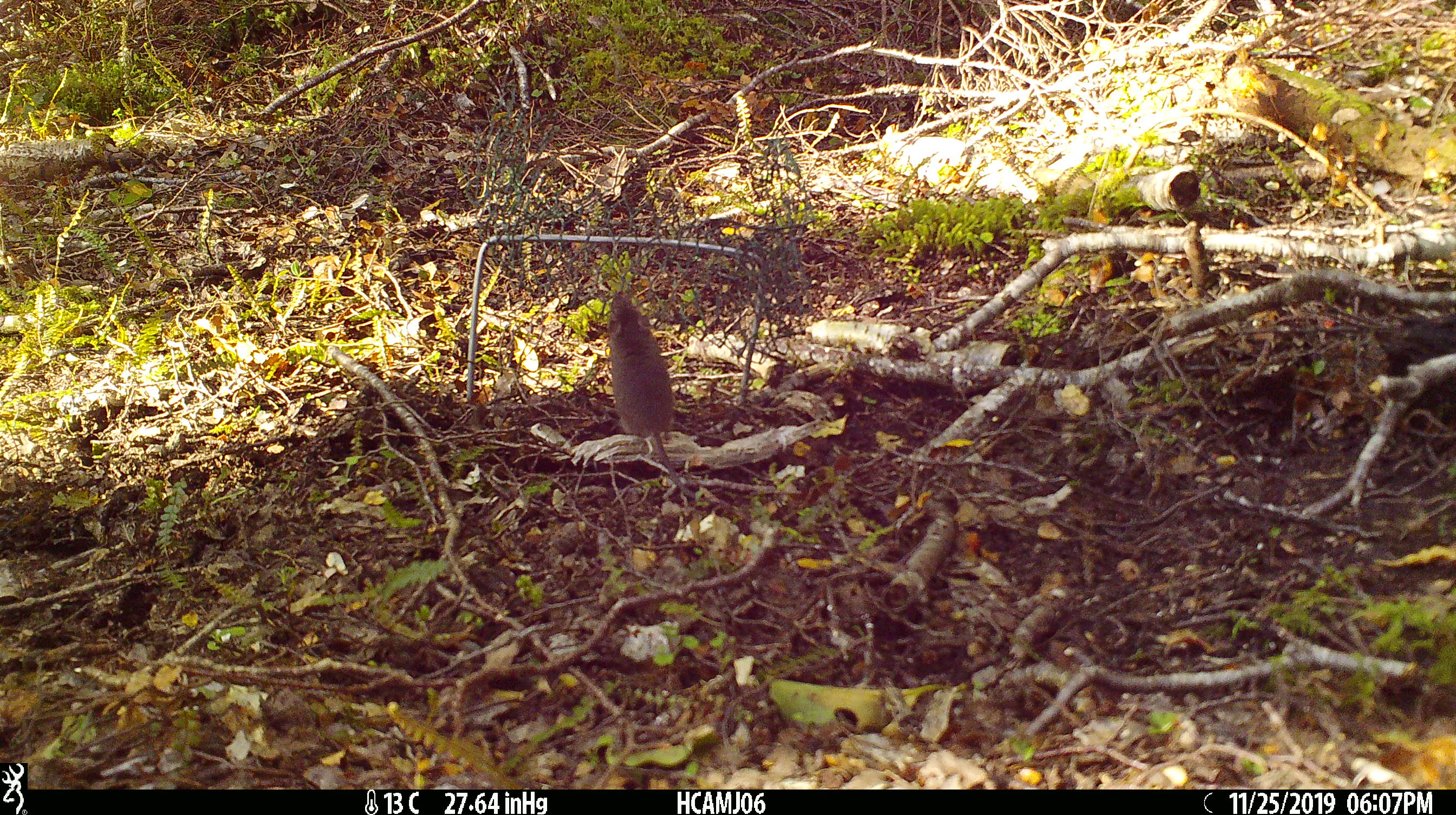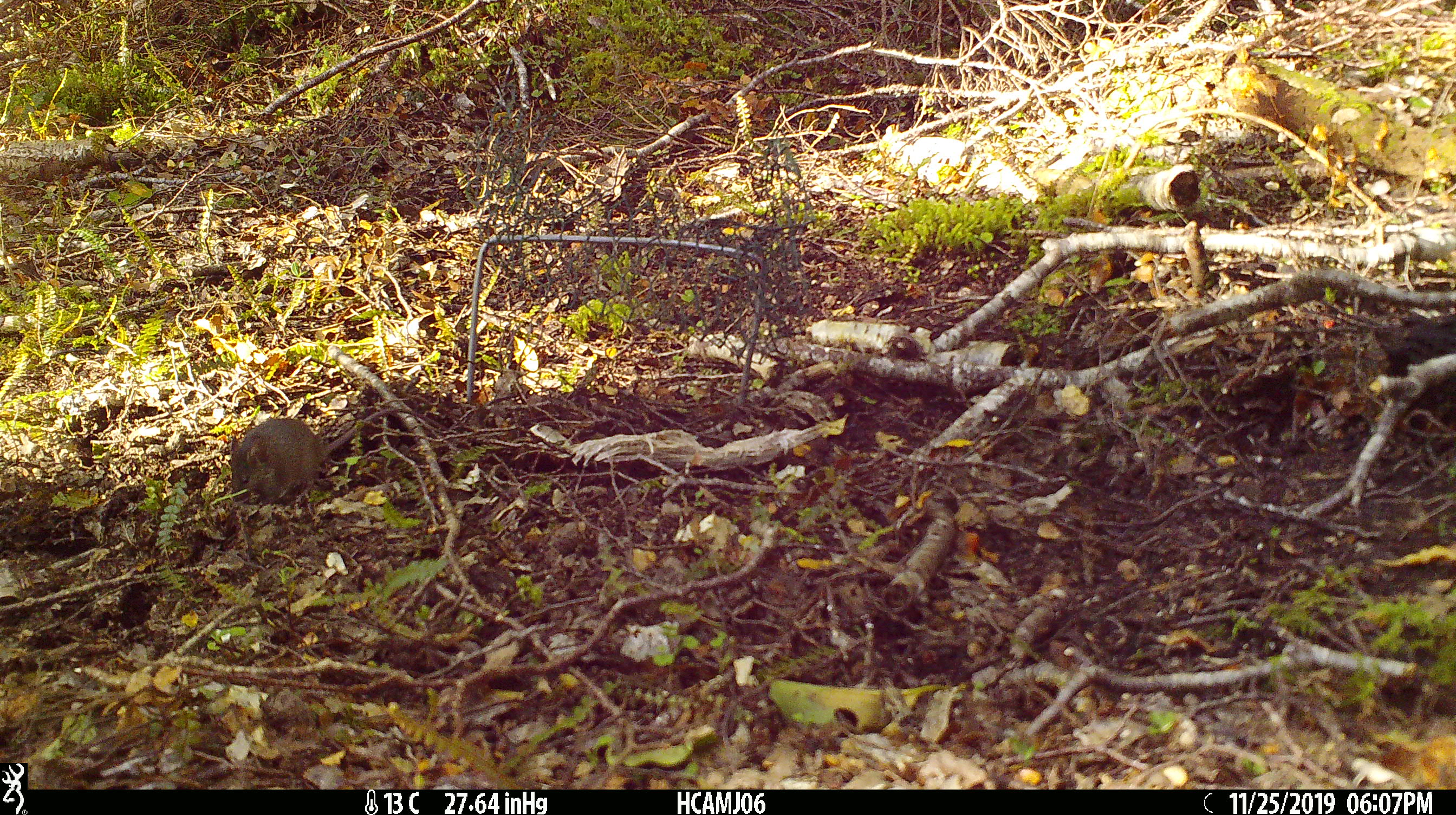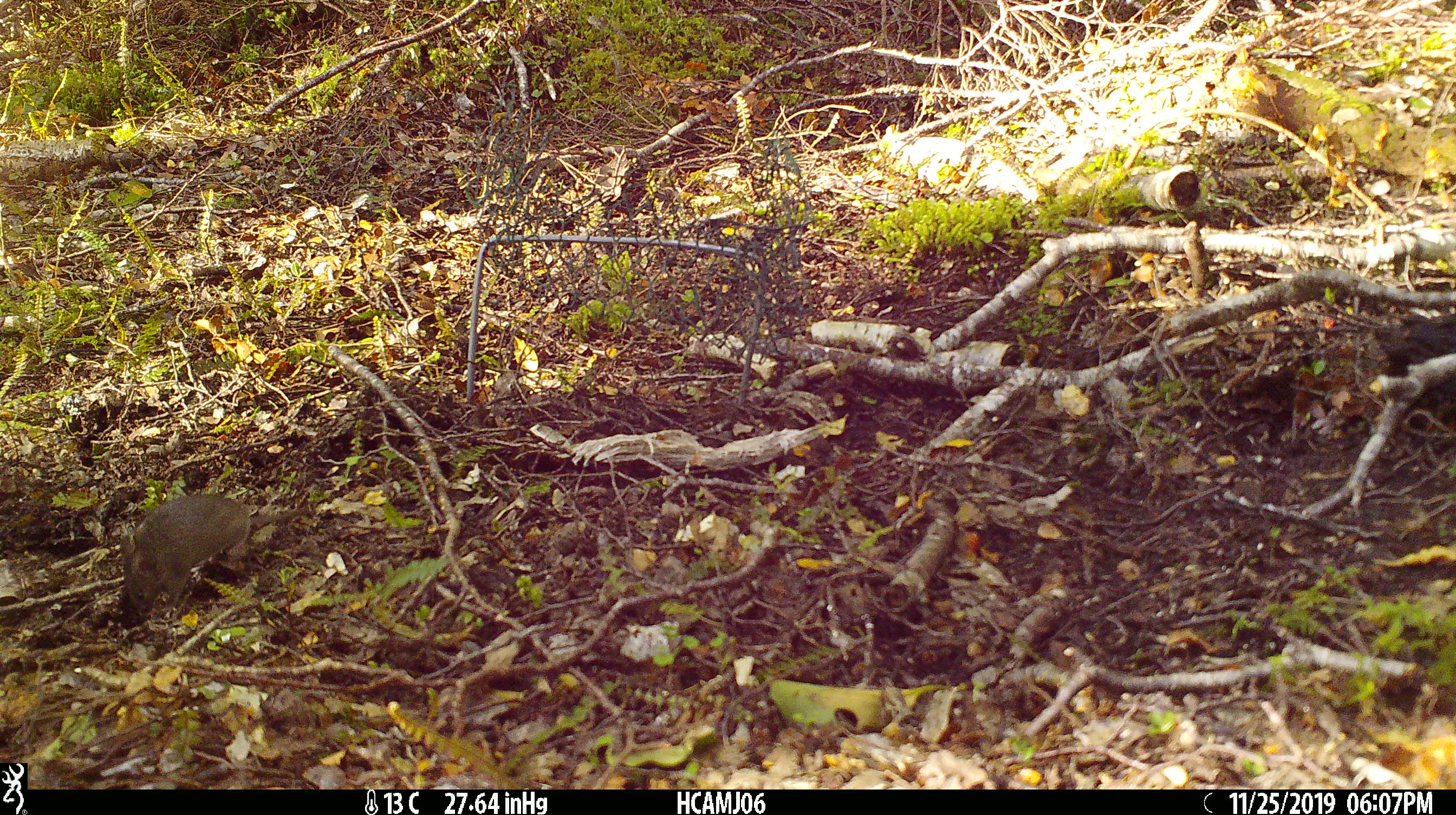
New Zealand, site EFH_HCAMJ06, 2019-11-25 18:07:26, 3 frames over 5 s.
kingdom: Animalia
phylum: Chordata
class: Mammalia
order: Rodentia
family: Muridae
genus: Mus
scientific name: Mus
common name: mouse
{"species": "mouse (Mus)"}